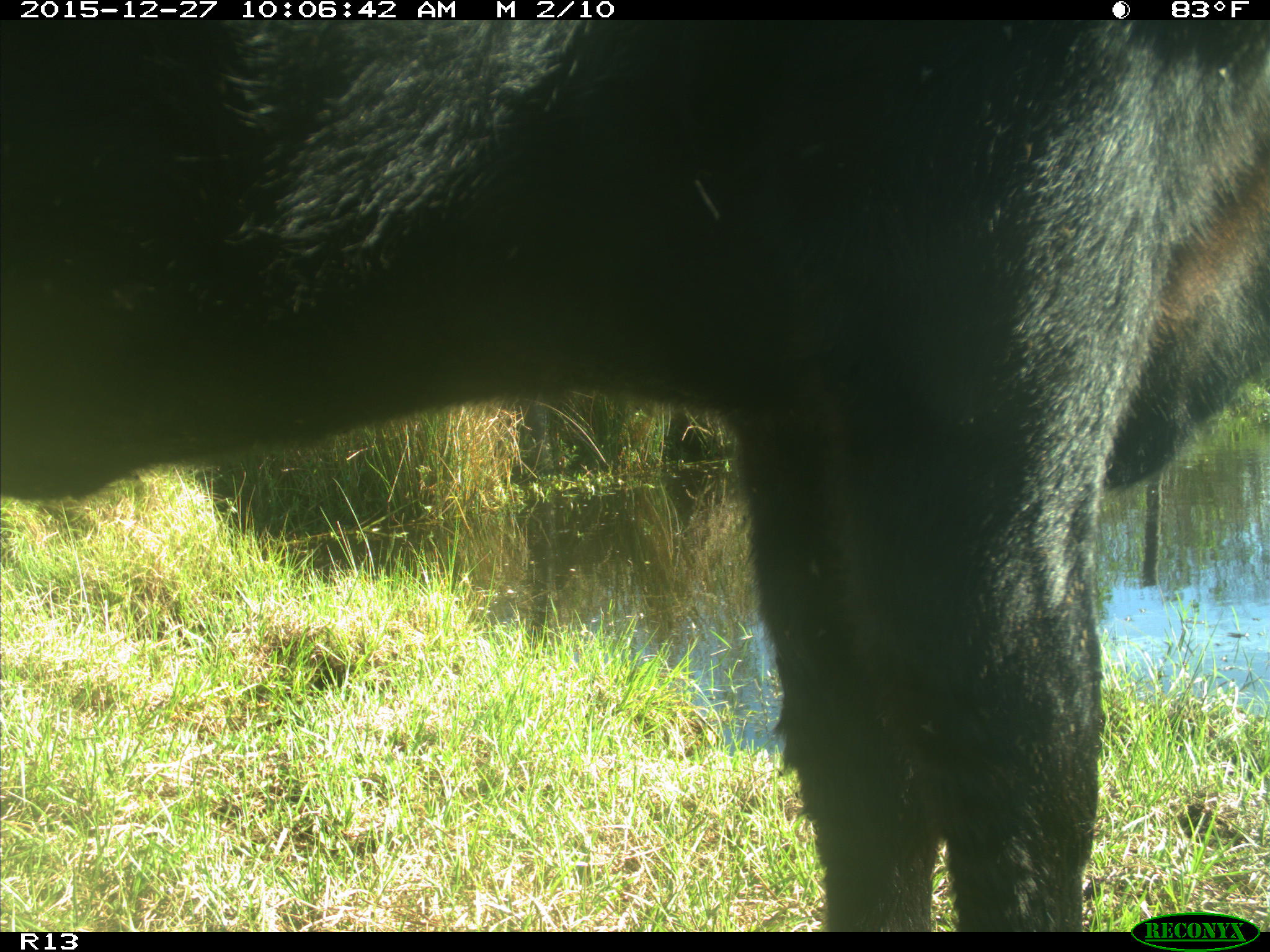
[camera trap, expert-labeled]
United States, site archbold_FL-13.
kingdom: Animalia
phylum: Chordata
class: Mammalia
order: Artiodactyla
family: Bovidae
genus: Bos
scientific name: Bos taurus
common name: domestic cow